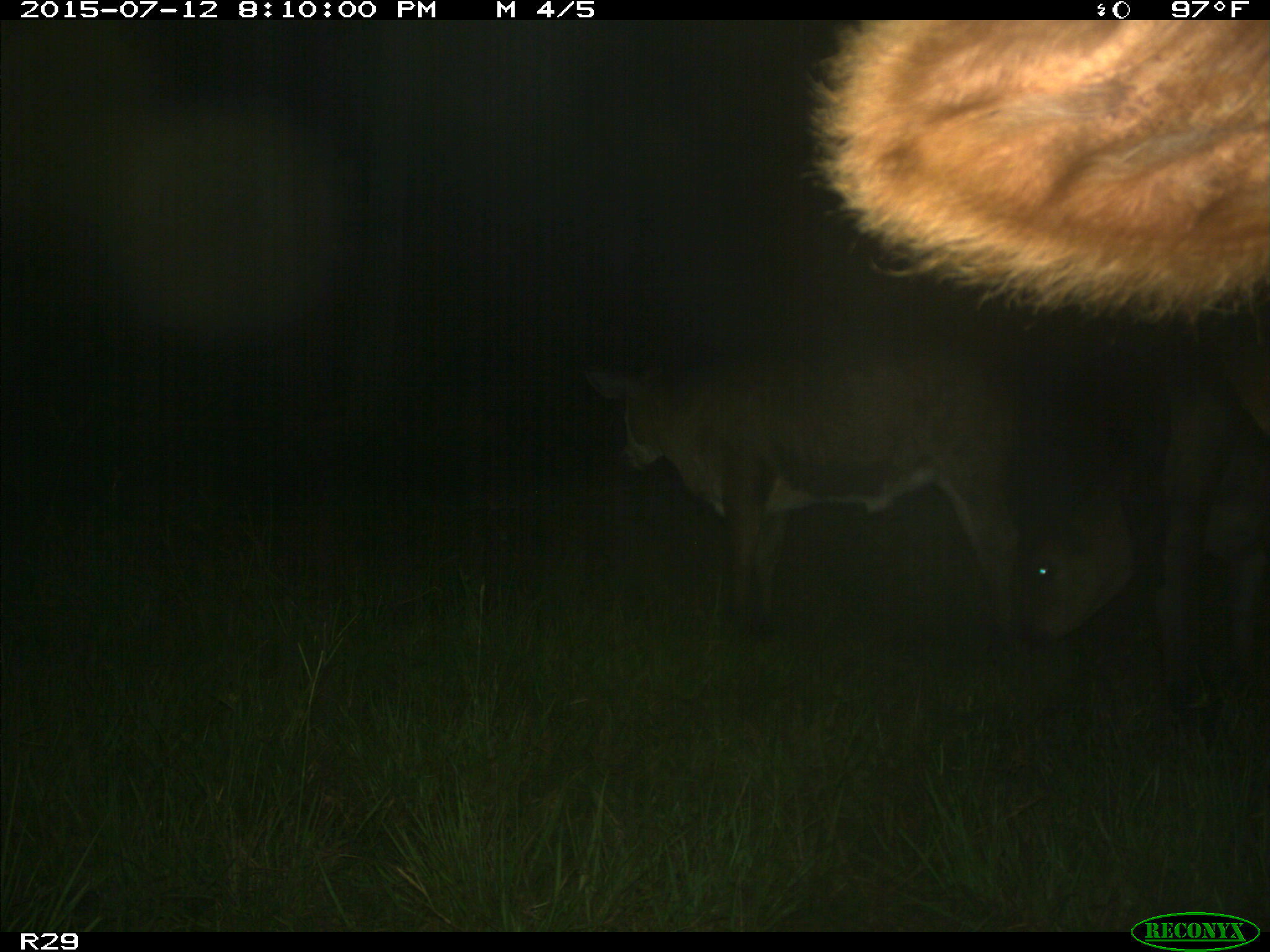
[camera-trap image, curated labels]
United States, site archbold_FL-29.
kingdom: Animalia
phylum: Chordata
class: Mammalia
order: Artiodactyla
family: Bovidae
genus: Bos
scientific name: Bos taurus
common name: domestic cow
Bos taurus (domestic cow).